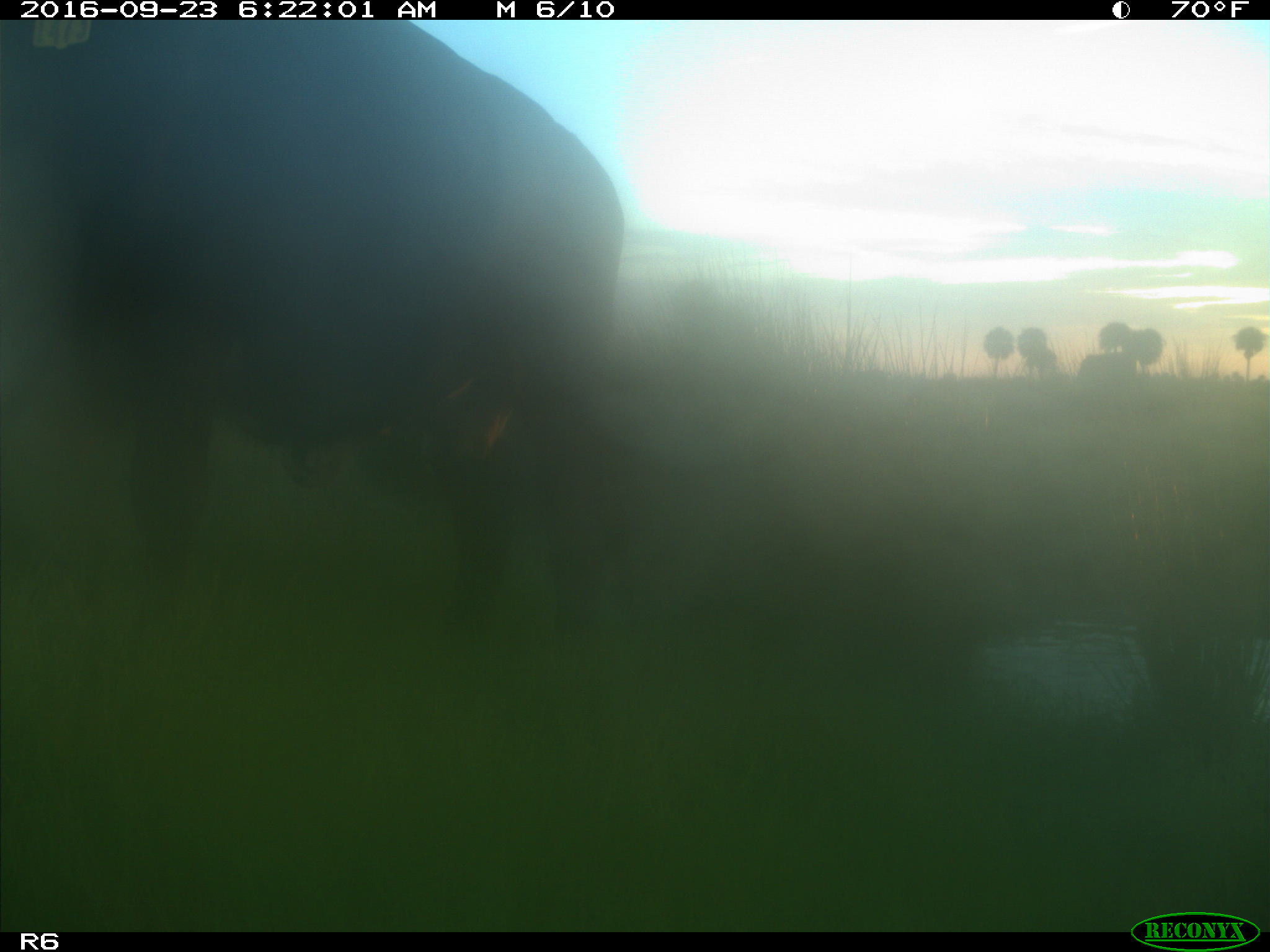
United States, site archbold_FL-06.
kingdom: Animalia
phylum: Chordata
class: Mammalia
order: Artiodactyla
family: Bovidae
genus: Bos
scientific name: Bos taurus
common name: domestic cow